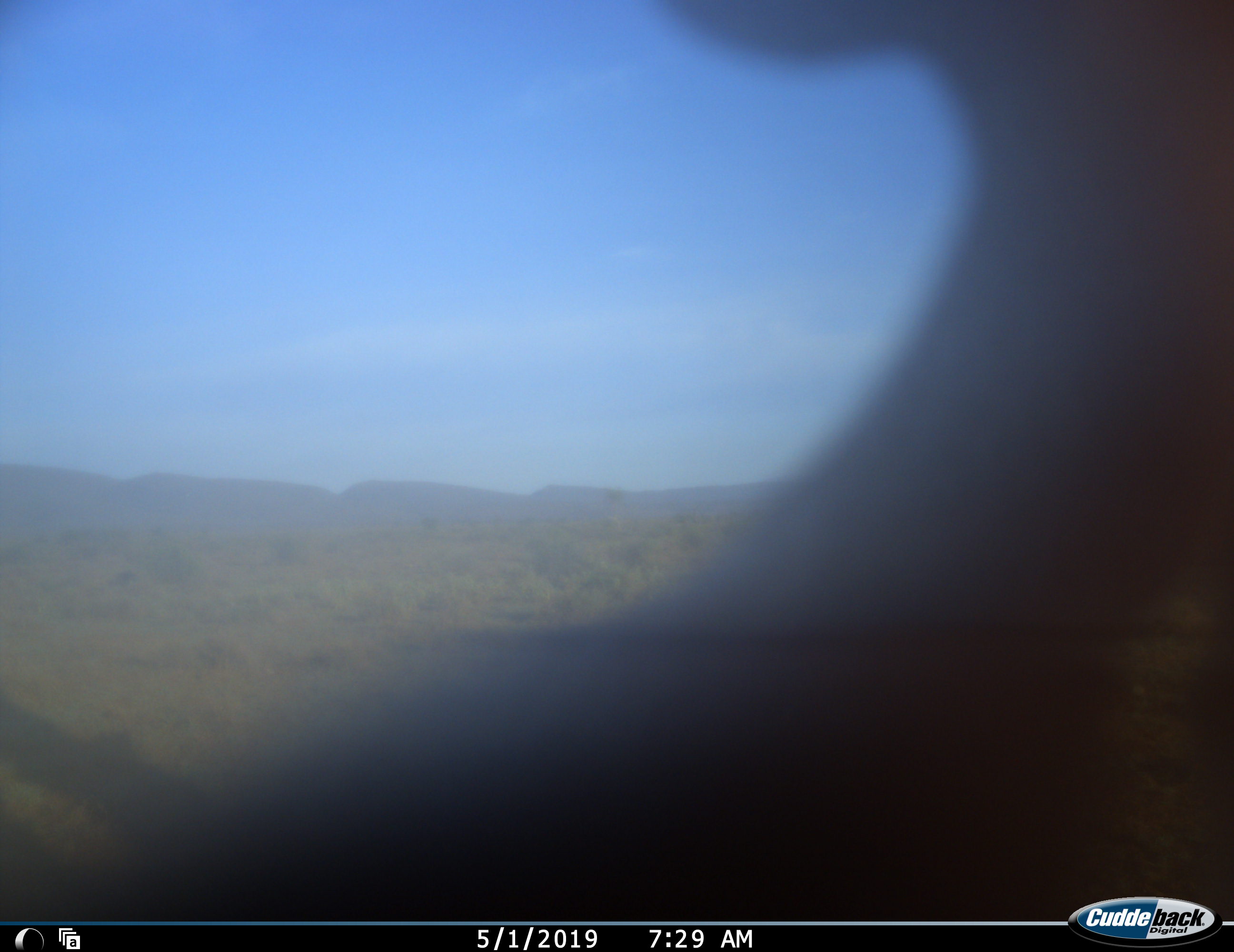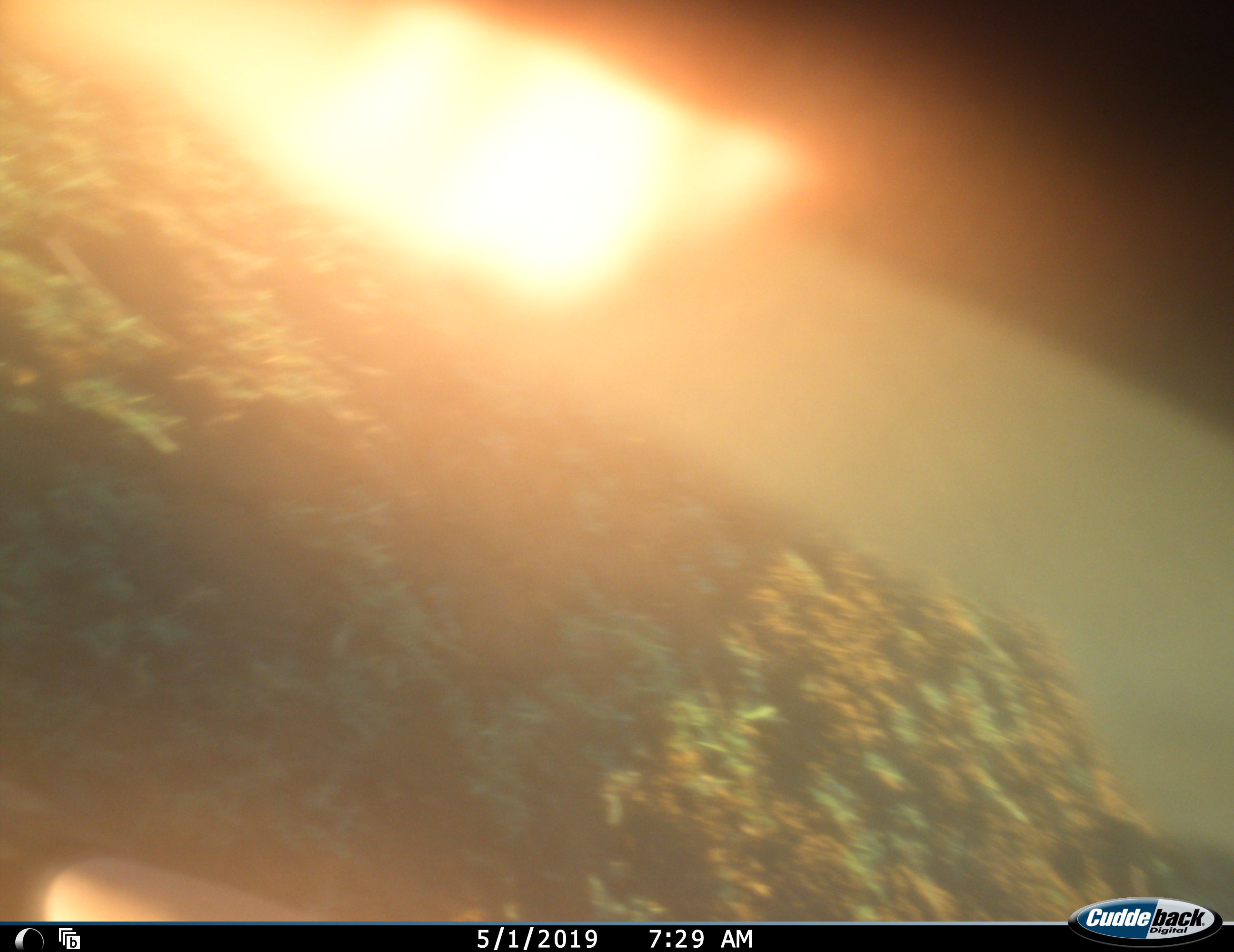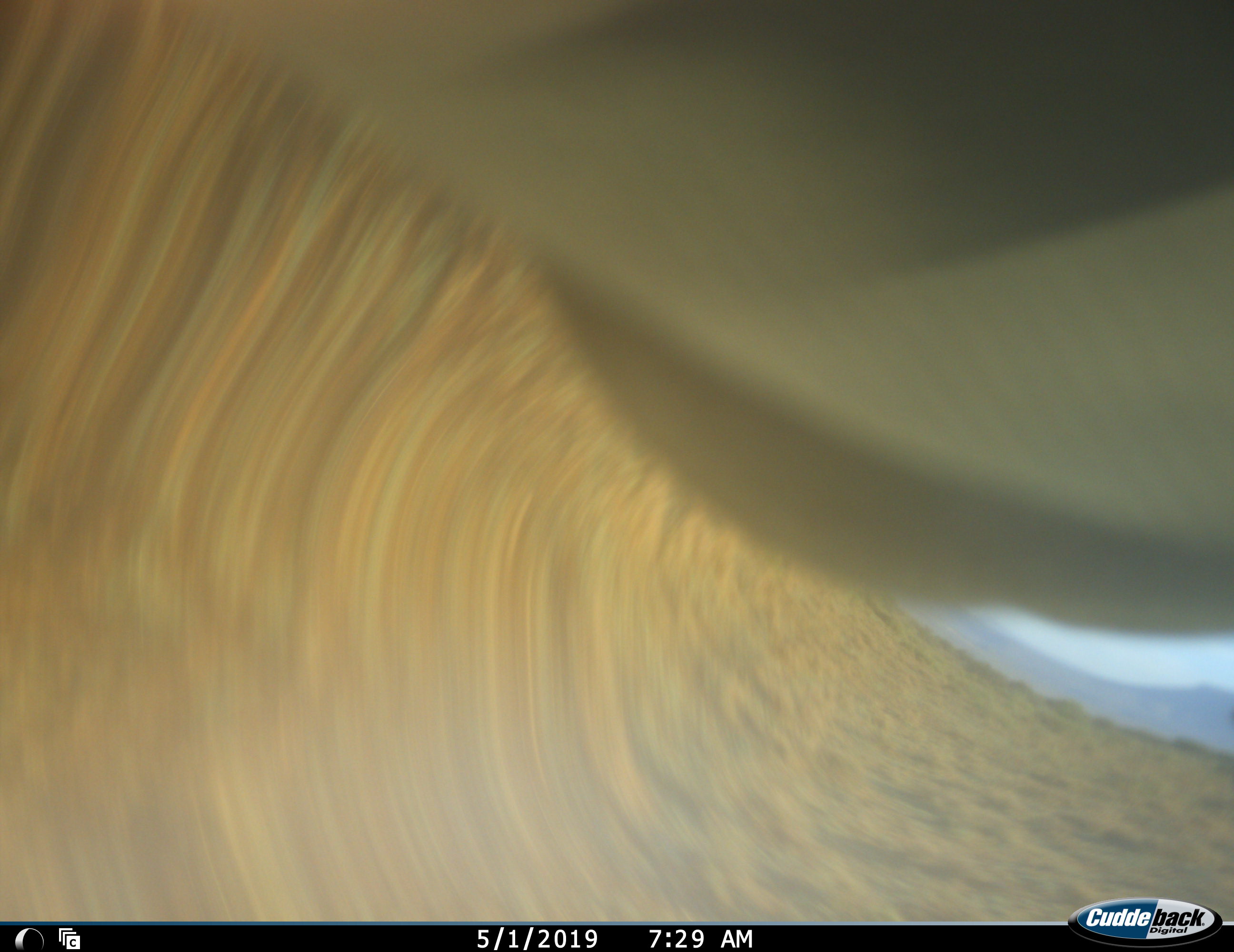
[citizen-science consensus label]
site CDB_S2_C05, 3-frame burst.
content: unidentified animal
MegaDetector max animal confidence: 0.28